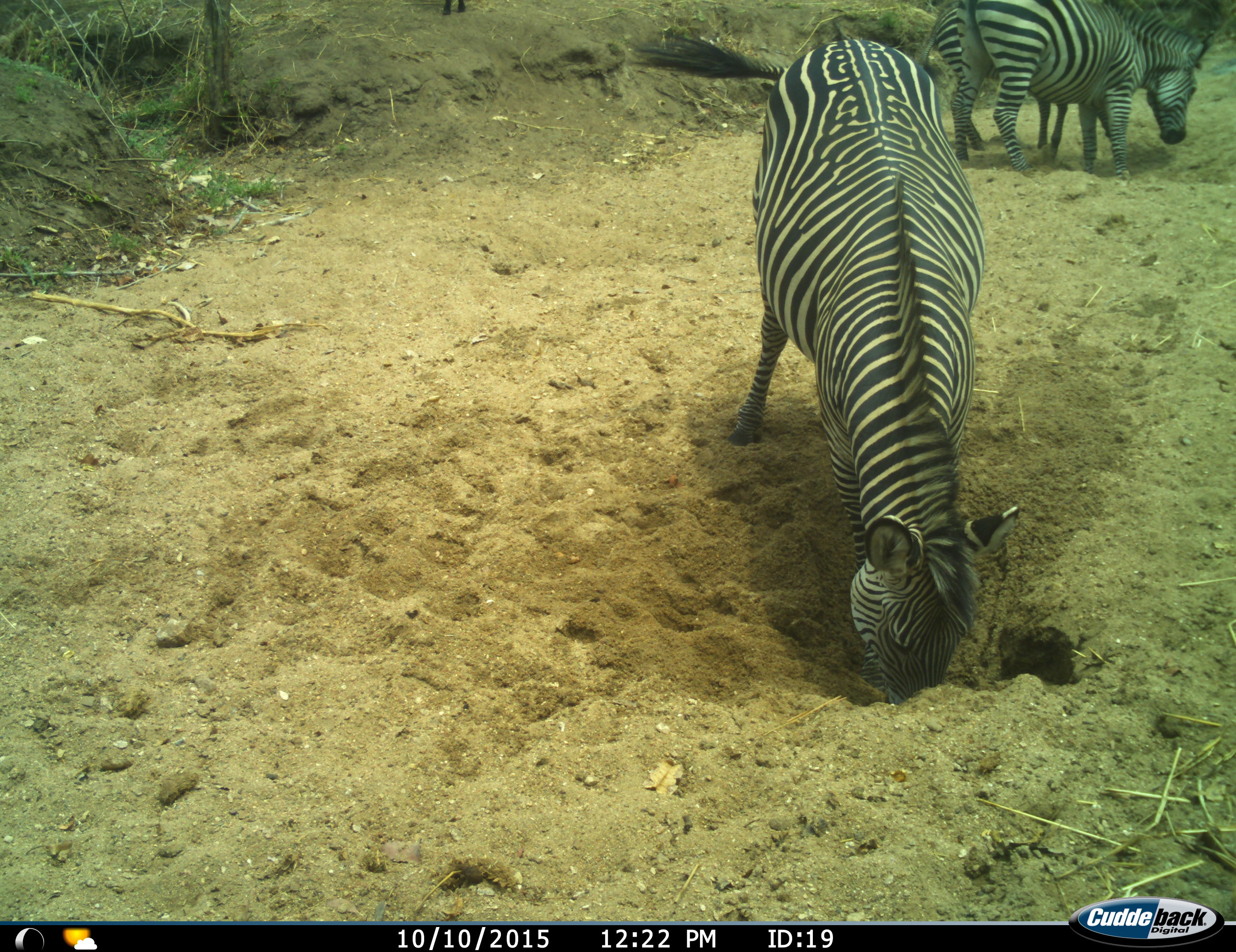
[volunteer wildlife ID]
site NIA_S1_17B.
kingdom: Animalia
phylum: Chordata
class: Mammalia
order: Perissodactyla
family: Equidae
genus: Equus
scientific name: Equus quagga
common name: plains zebra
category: zebraplains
Zebraplains (plains zebra) (Equus quagga), count 3. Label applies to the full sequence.